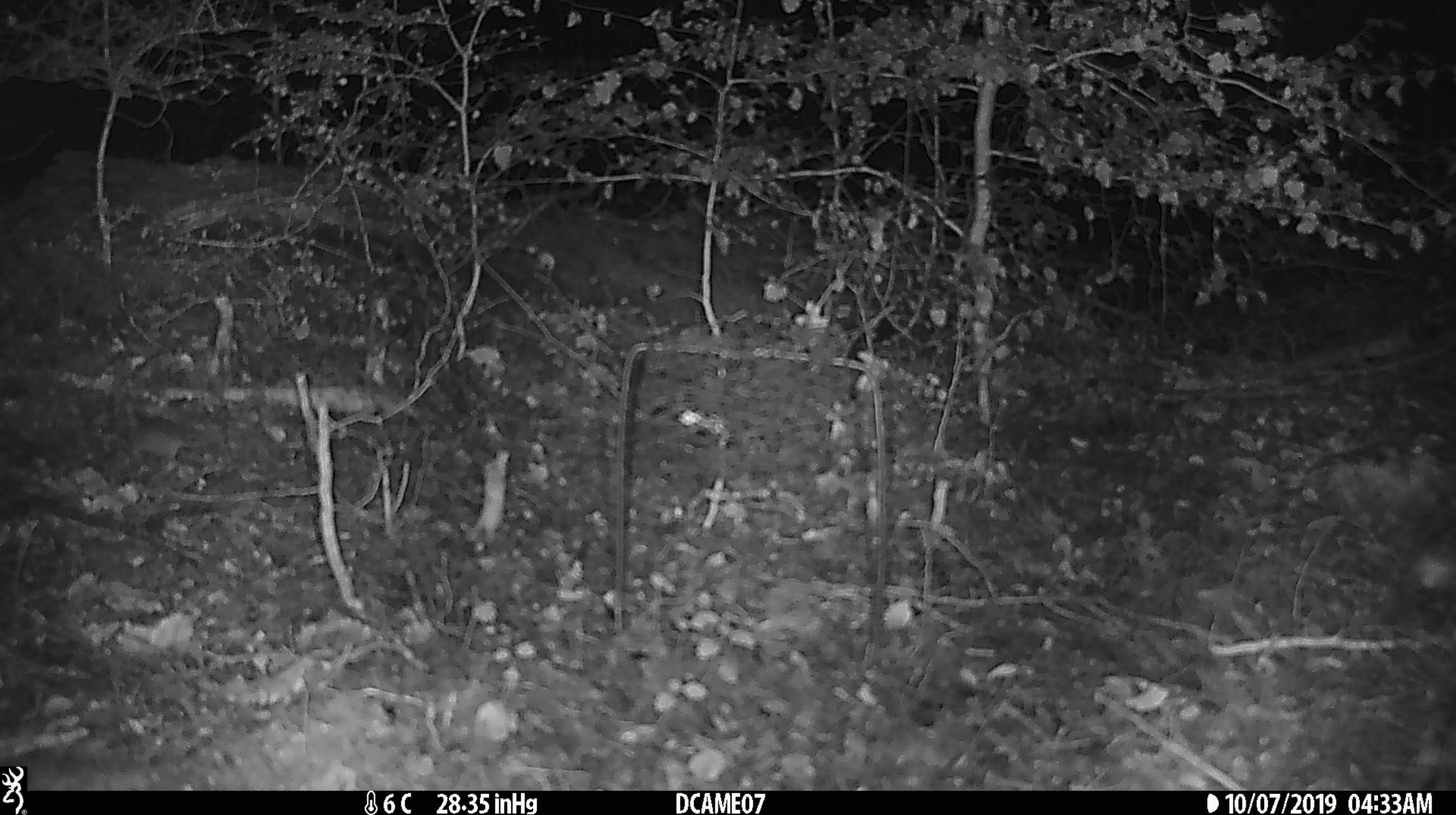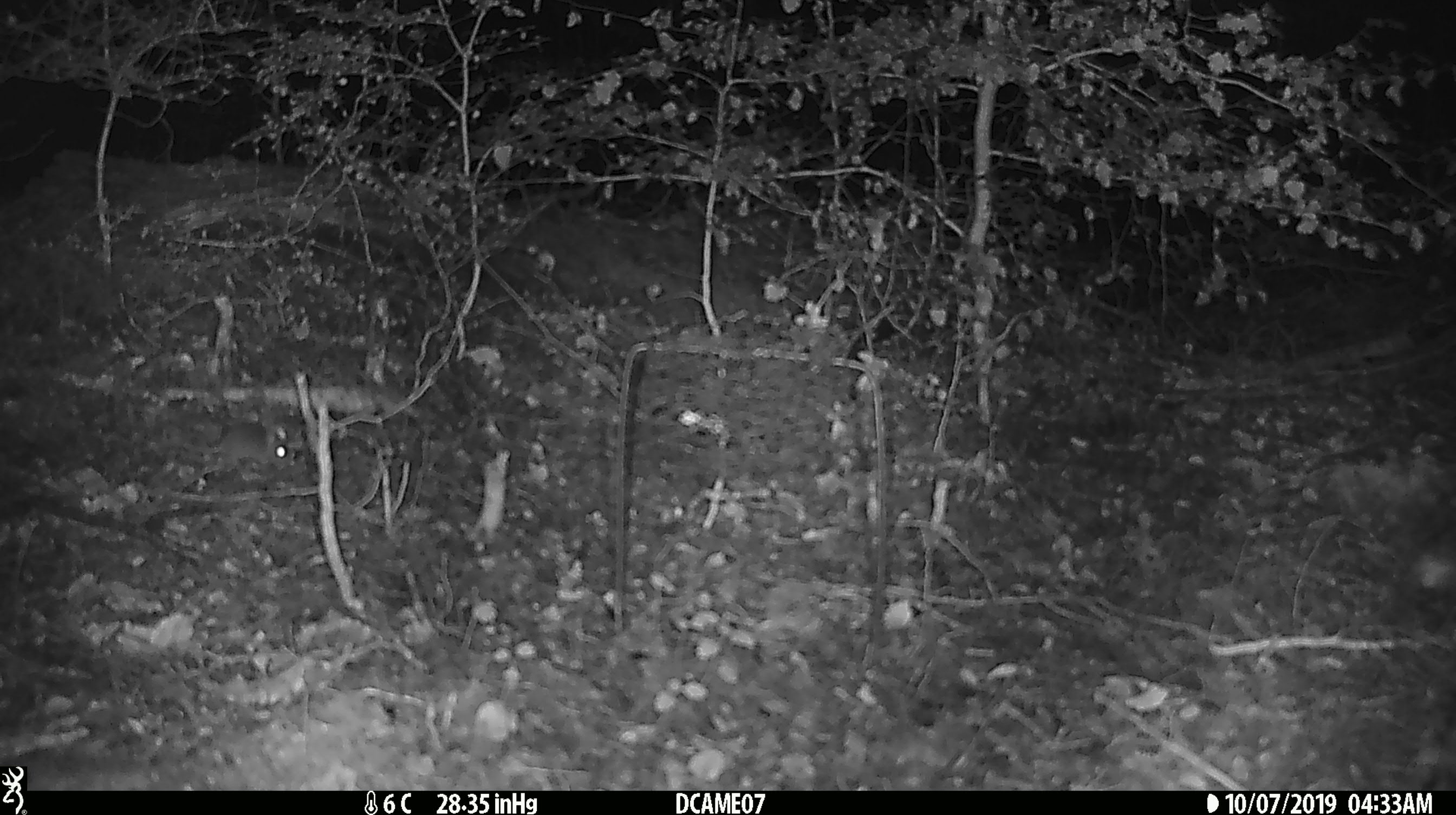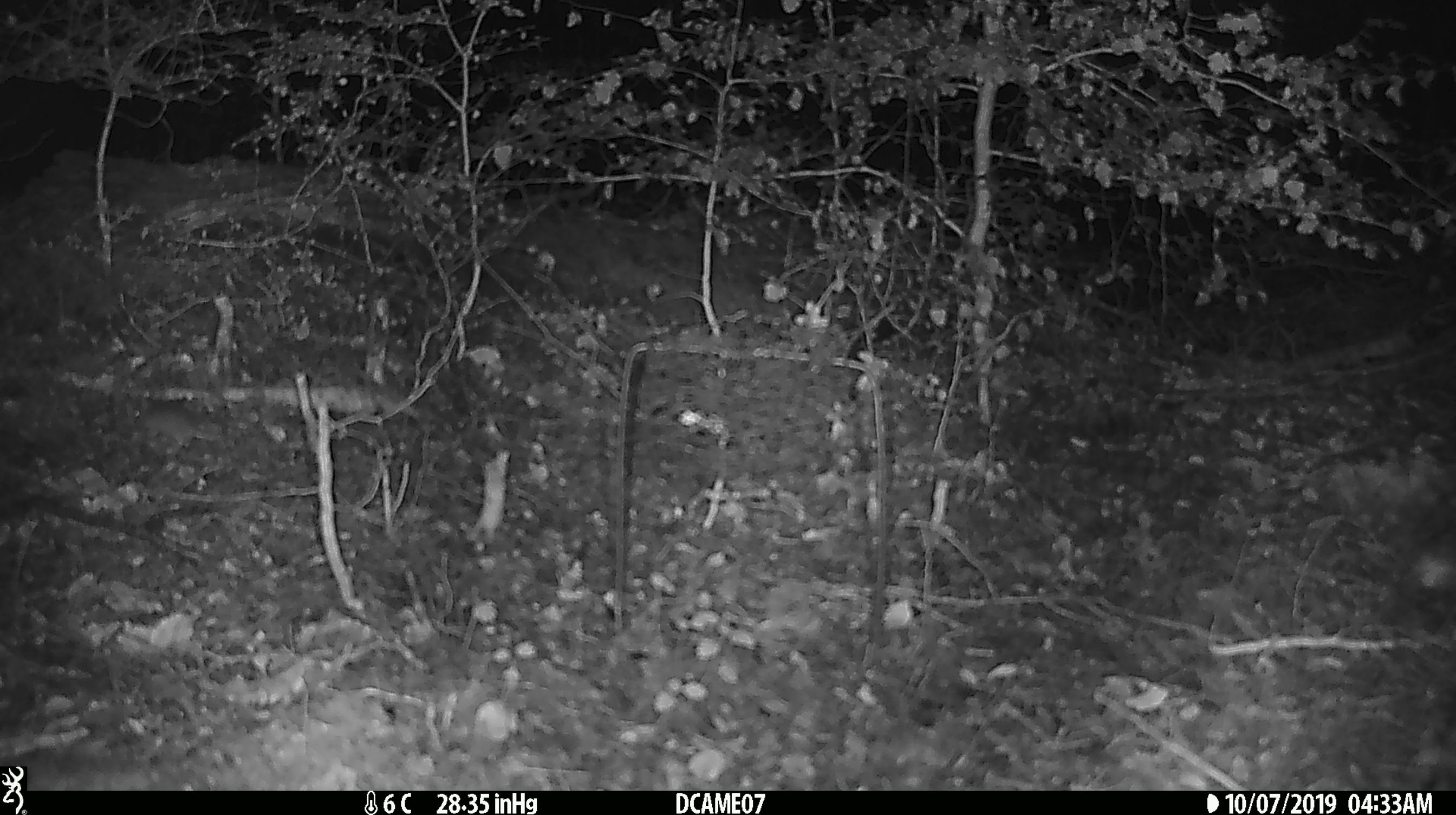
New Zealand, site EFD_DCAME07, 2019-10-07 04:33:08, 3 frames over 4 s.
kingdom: Animalia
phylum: Chordata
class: Mammalia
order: Rodentia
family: Muridae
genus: Mus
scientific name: Mus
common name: mouse